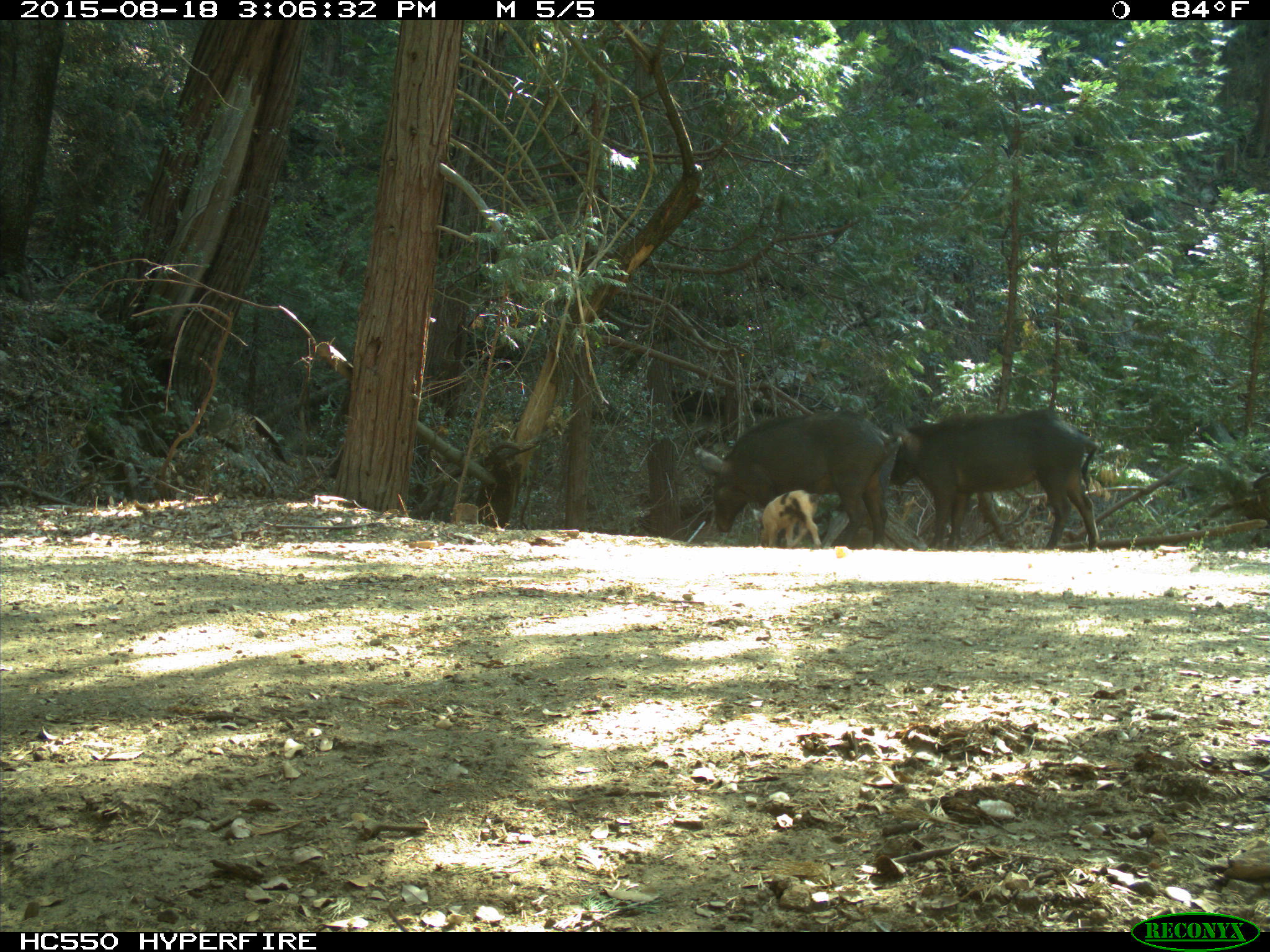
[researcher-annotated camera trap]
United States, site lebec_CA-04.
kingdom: Animalia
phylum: Chordata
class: Mammalia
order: Artiodactyla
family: Suidae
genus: Sus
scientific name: Sus scrofa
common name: wild boar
Sus scrofa (wild boar).